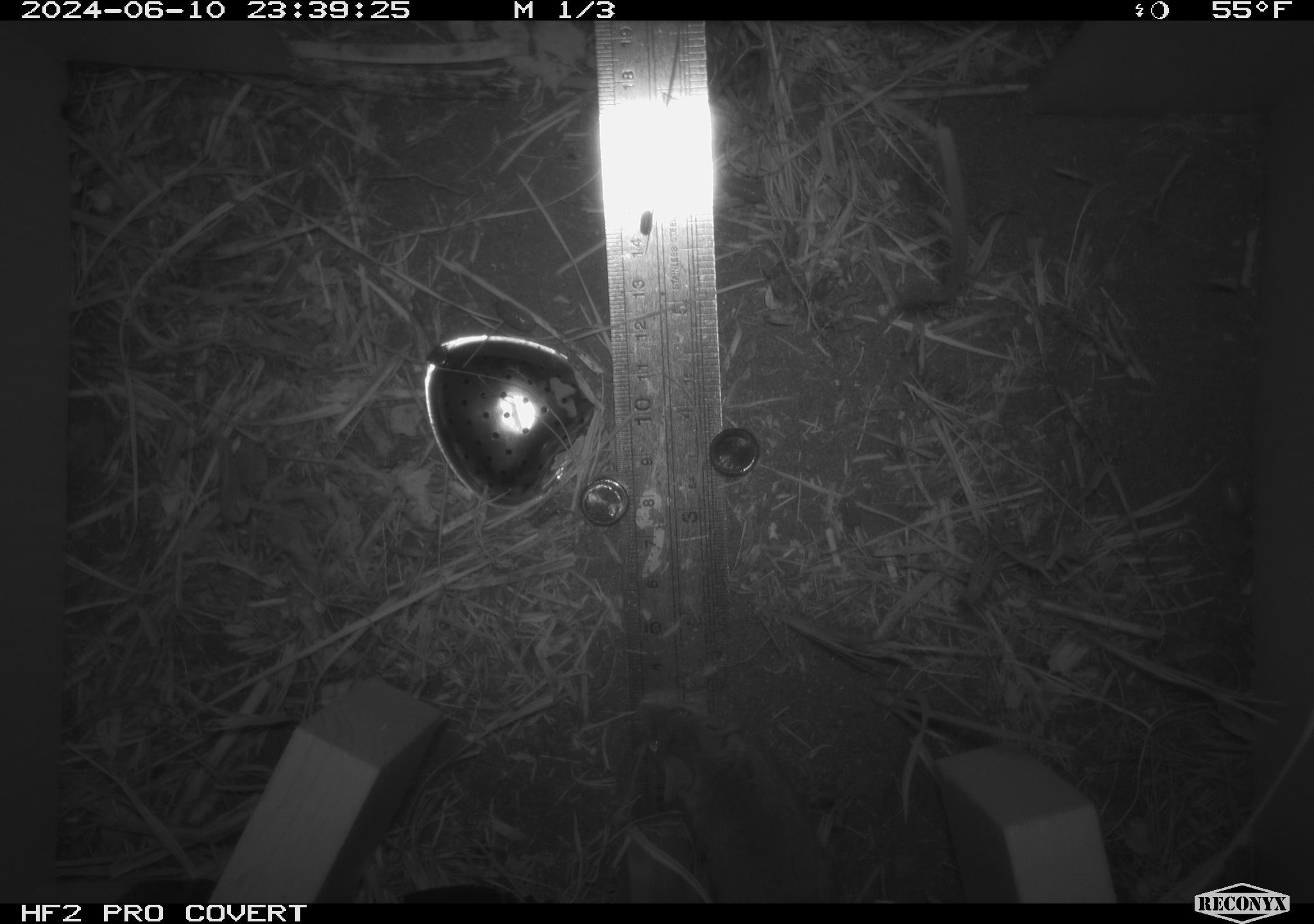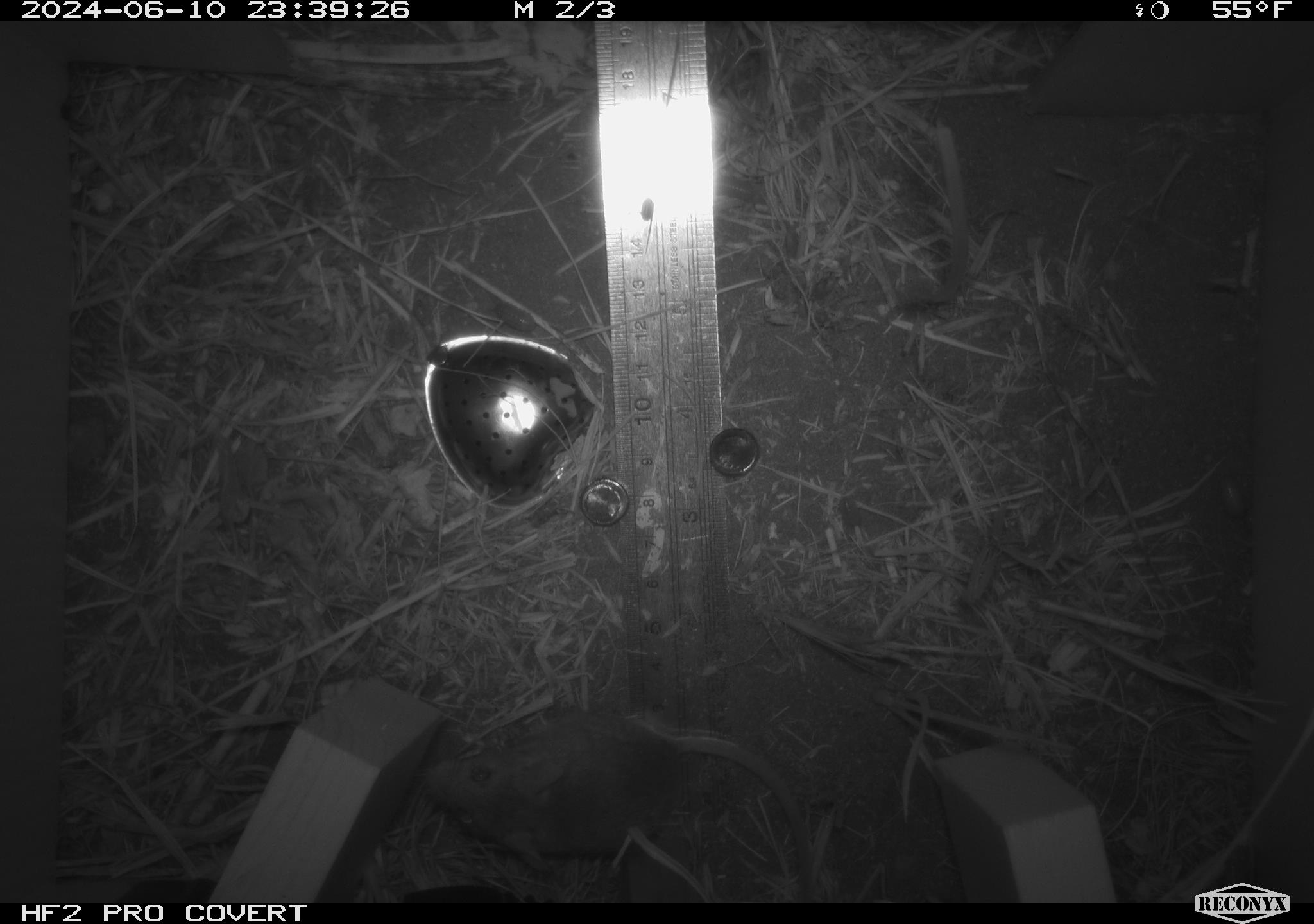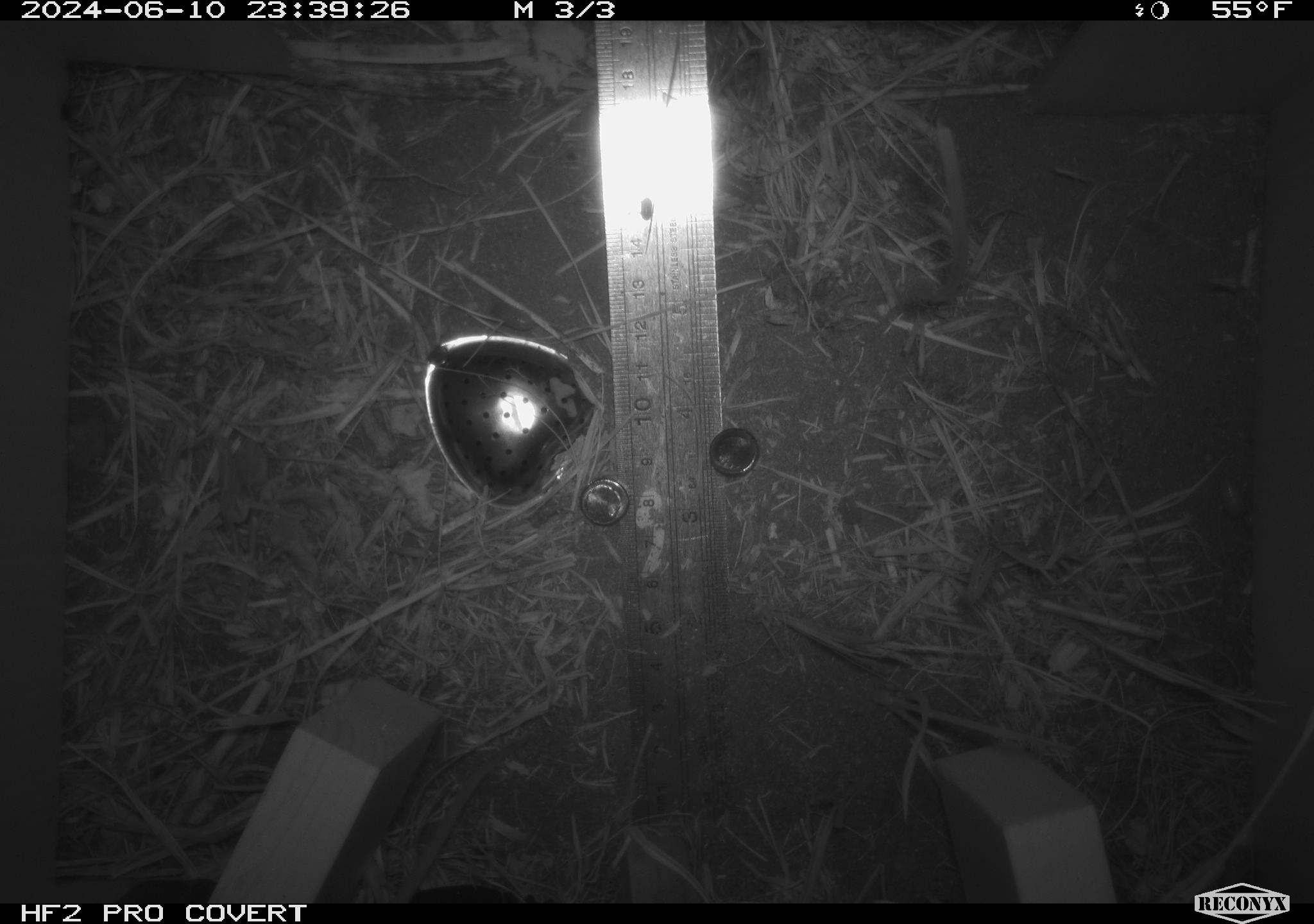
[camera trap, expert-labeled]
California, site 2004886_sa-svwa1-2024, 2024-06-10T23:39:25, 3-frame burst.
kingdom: Animalia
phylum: Chordata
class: Mammalia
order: Rodentia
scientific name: Rodentia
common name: mouse species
Mouse species (Rodentia).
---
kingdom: Animalia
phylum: Arthropoda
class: Insecta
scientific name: Insecta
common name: insect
Insect (Insecta).